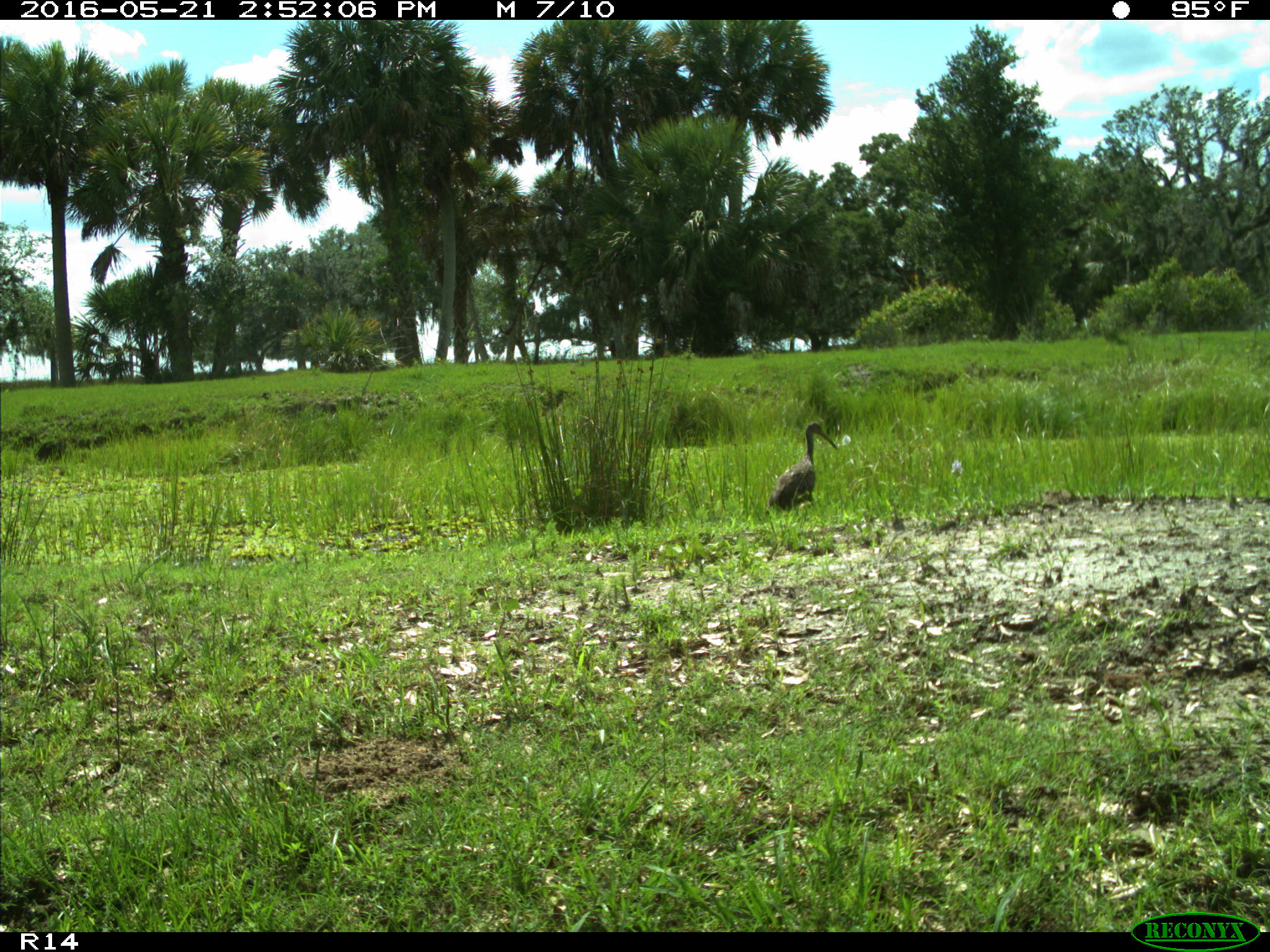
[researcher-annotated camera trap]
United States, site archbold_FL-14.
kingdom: Animalia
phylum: Chordata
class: Aves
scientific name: Aves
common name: birds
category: unidentified bird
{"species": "unidentified bird (birds) (Aves)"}